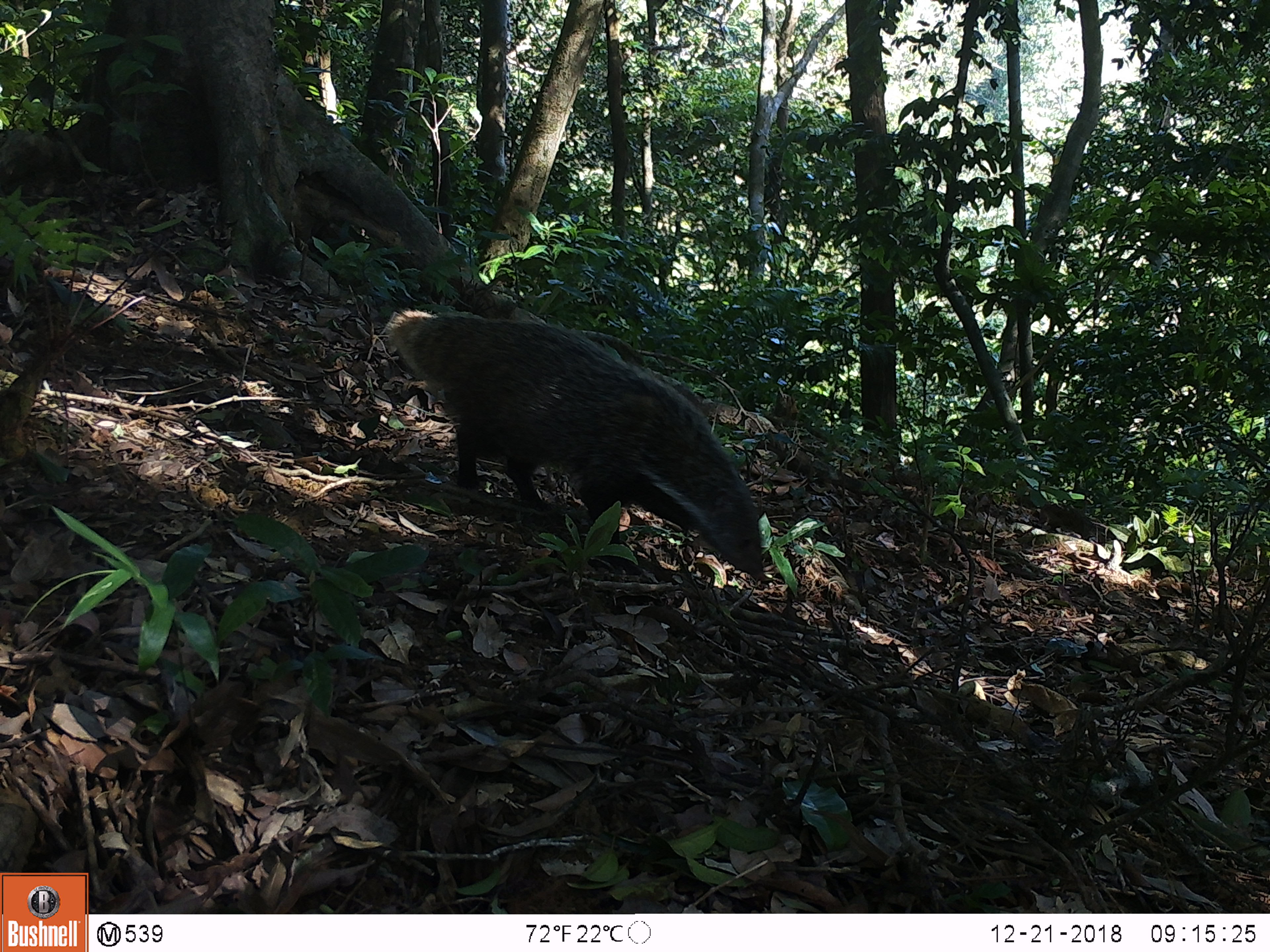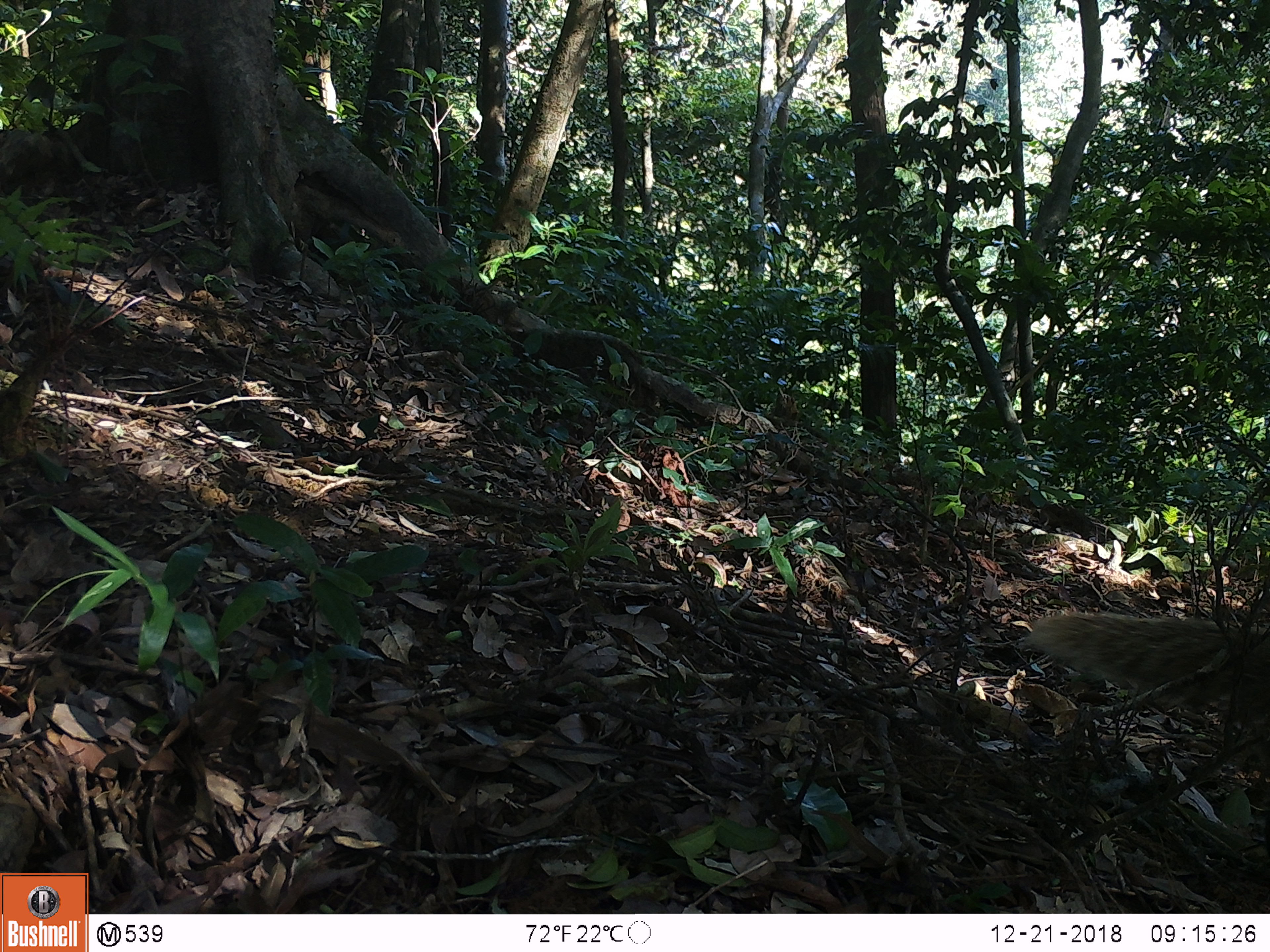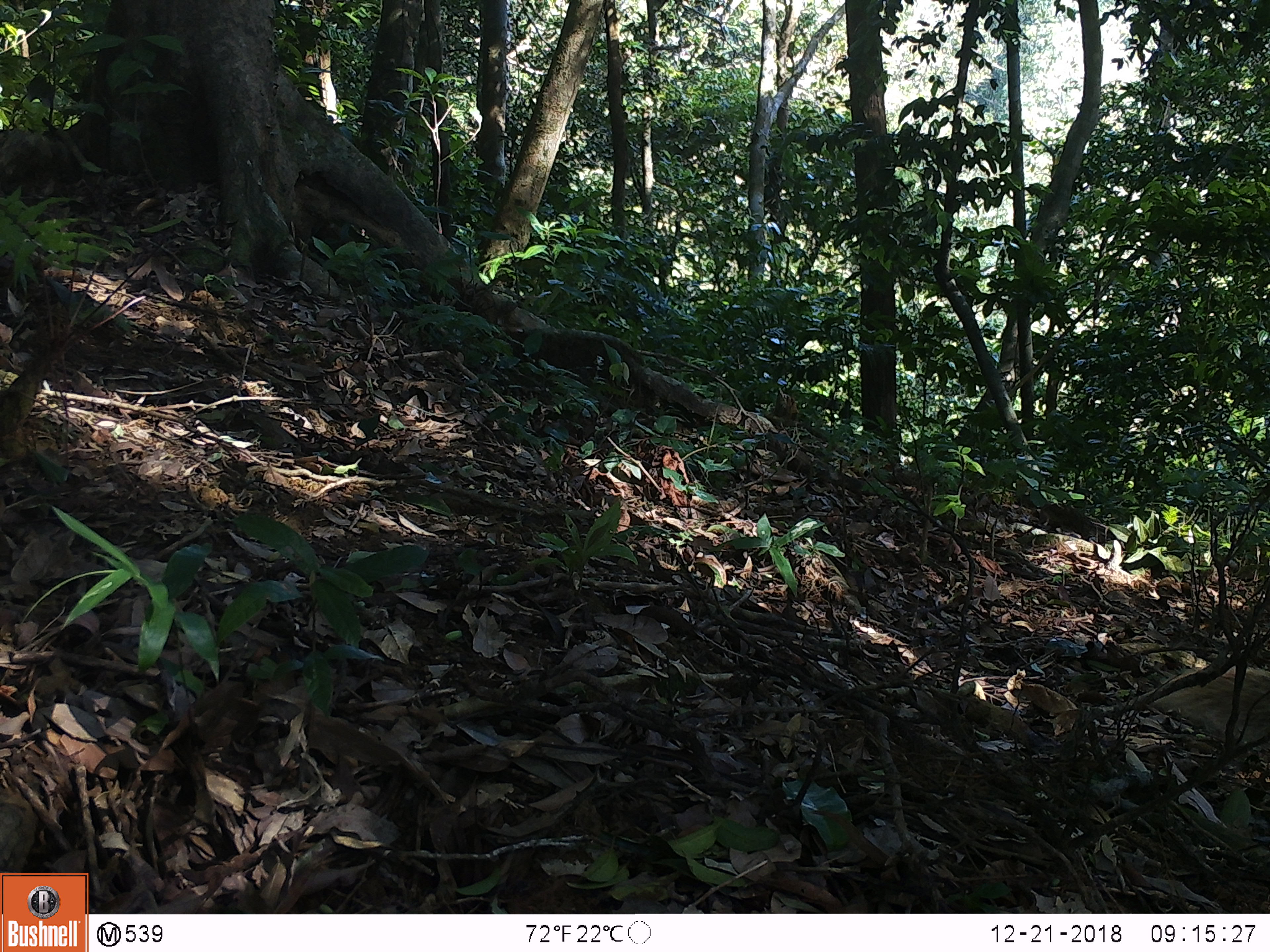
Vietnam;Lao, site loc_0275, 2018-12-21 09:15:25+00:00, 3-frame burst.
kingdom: Animalia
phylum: Chordata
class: Mammalia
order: Carnivora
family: Herpestidae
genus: Urva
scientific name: Urva urva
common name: crab-eating mongoose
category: crab eating mongoose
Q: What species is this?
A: Crab eating mongoose (crab-eating mongoose) (Urva urva).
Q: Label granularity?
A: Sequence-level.